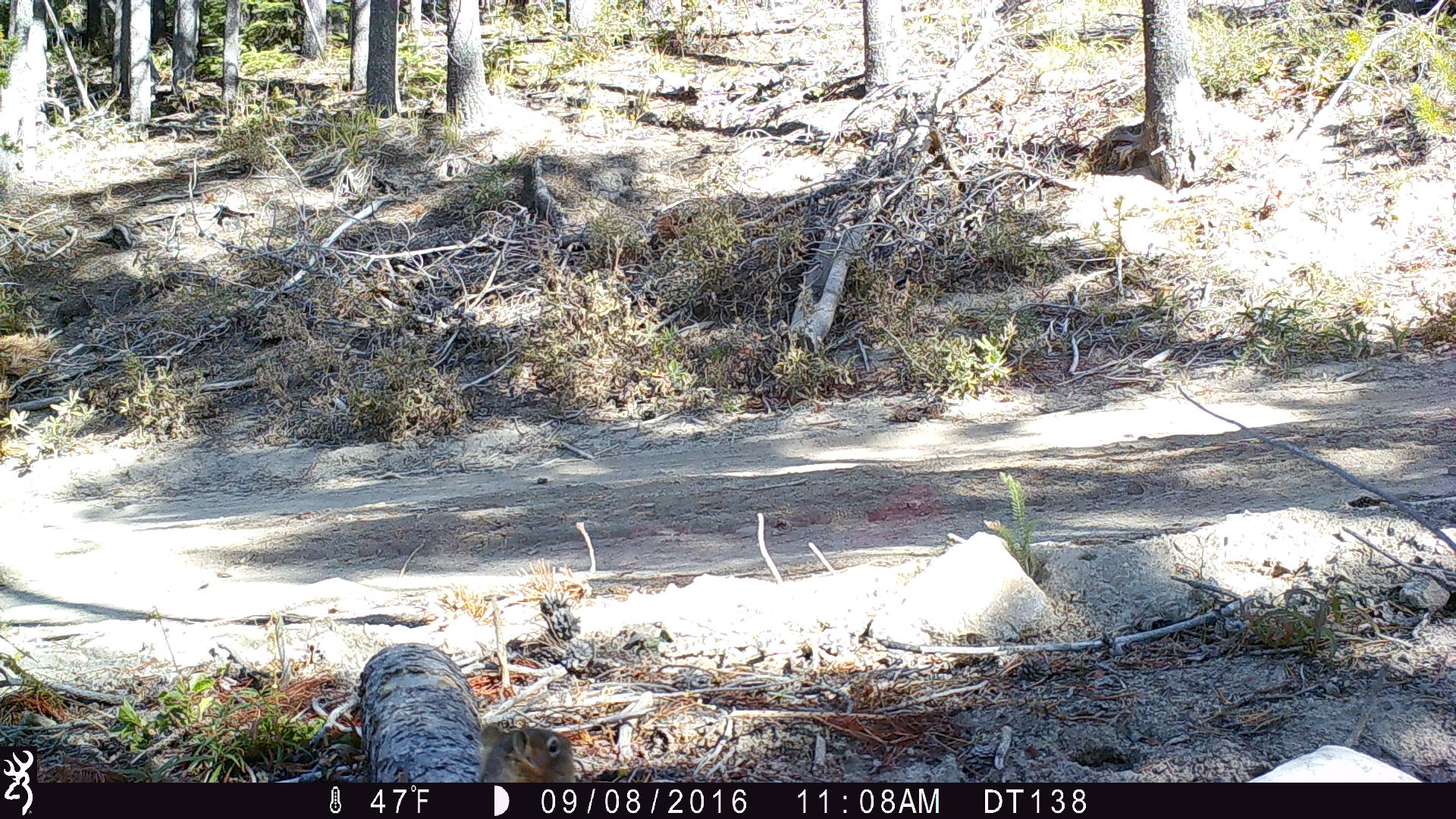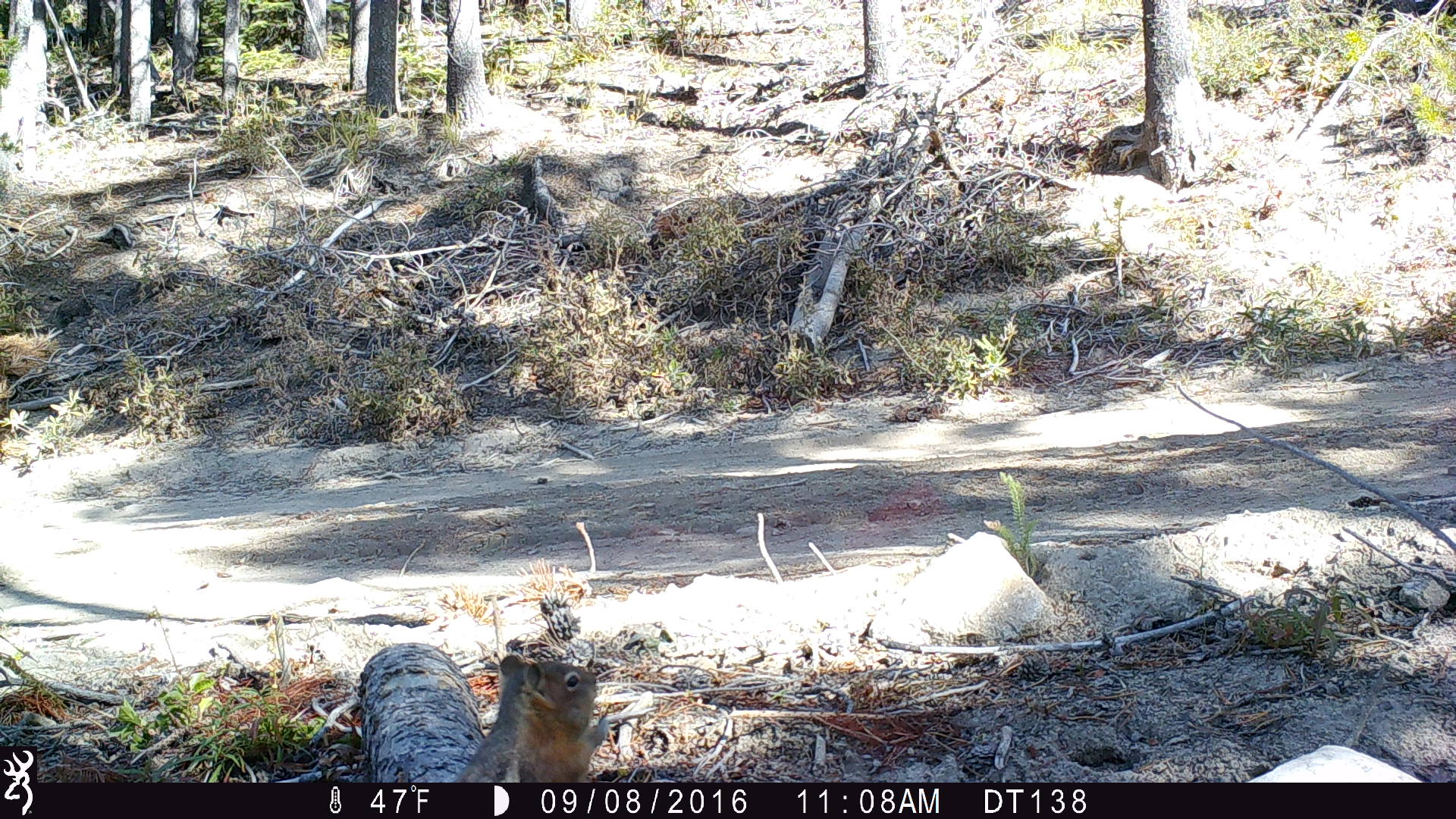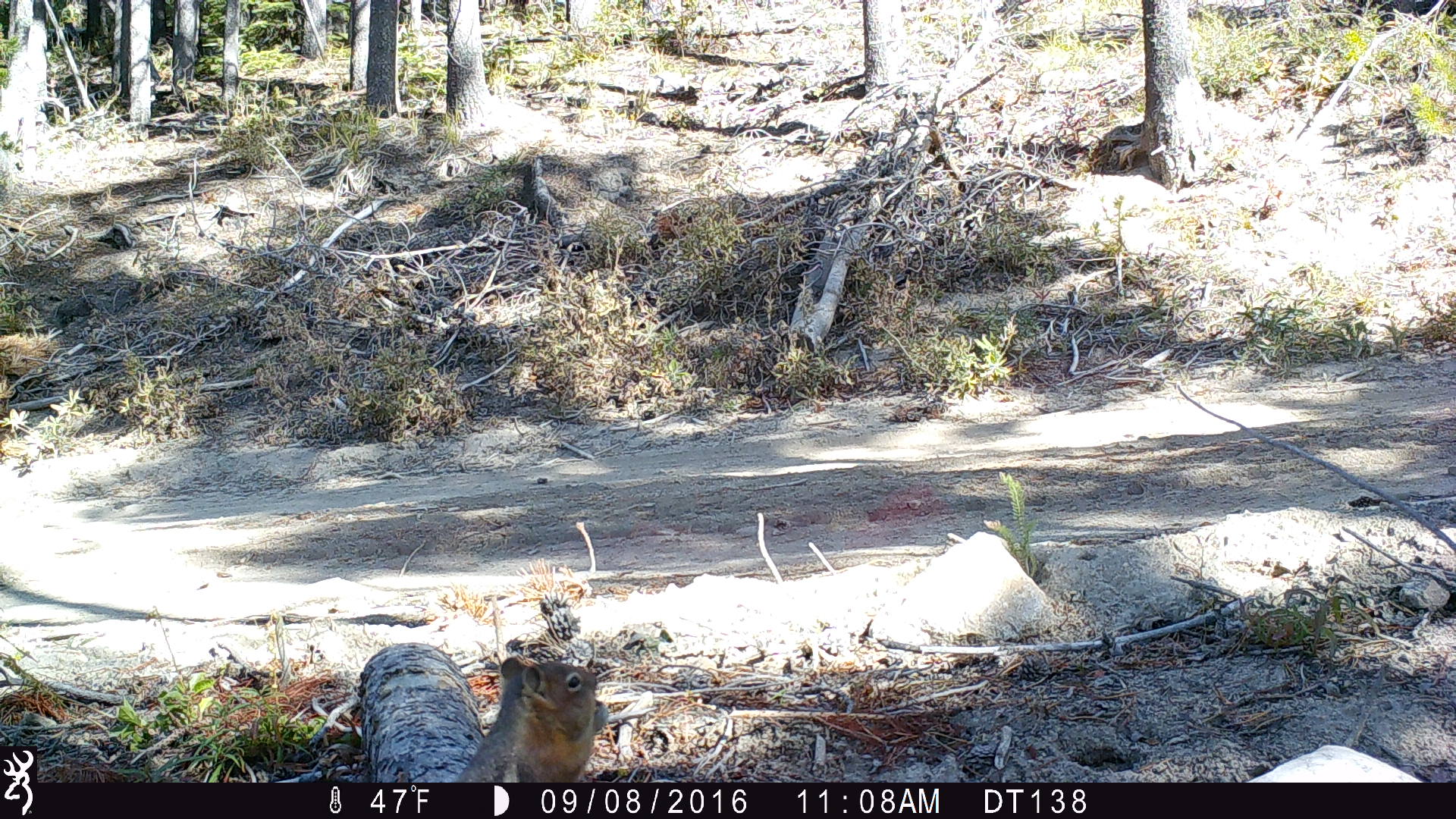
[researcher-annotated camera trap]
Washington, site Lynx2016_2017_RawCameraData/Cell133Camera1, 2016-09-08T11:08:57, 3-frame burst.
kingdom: Animalia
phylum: Chordata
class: Mammalia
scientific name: Mammalia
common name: small mammal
Small mammal (Mammalia). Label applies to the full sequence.